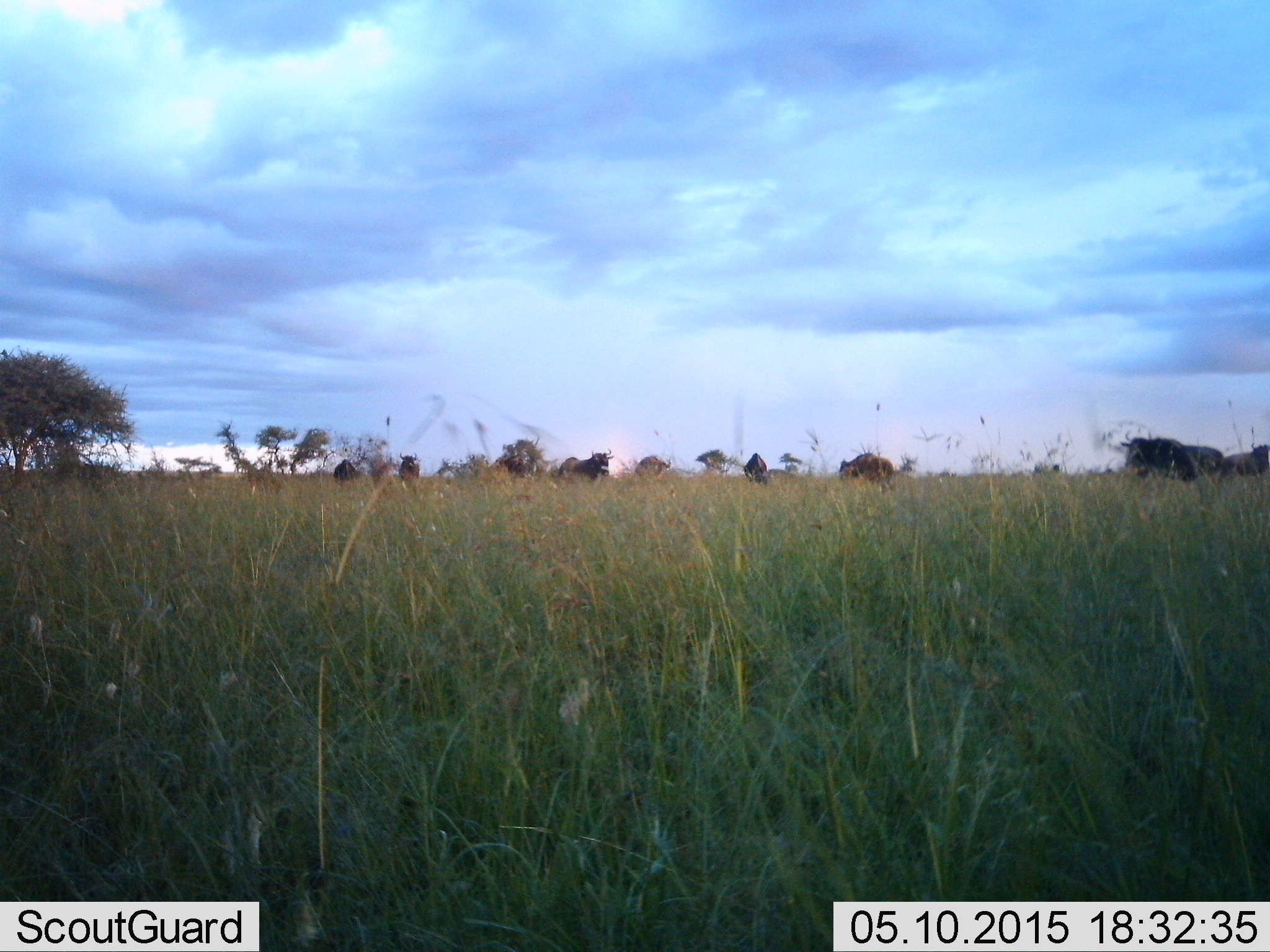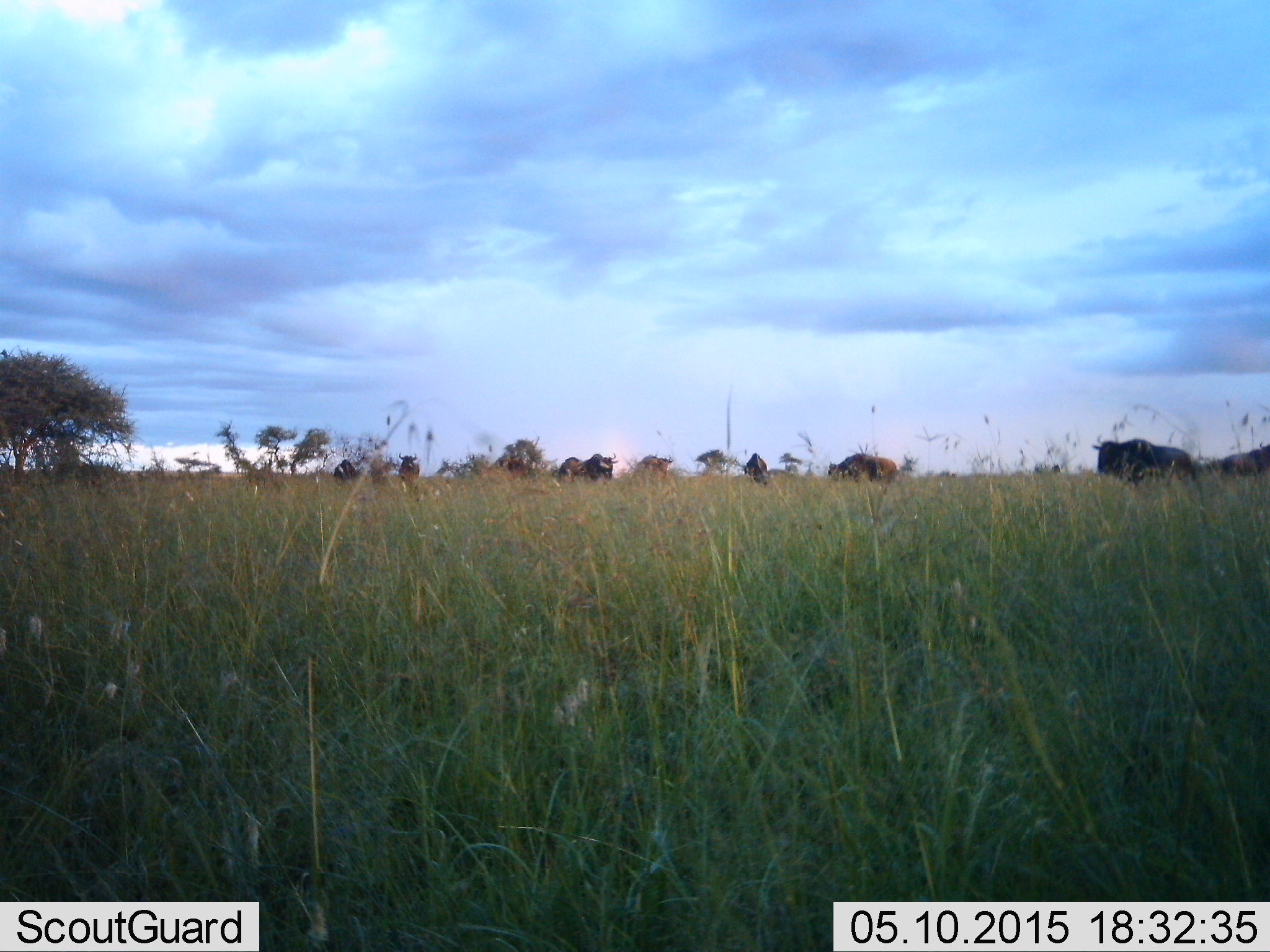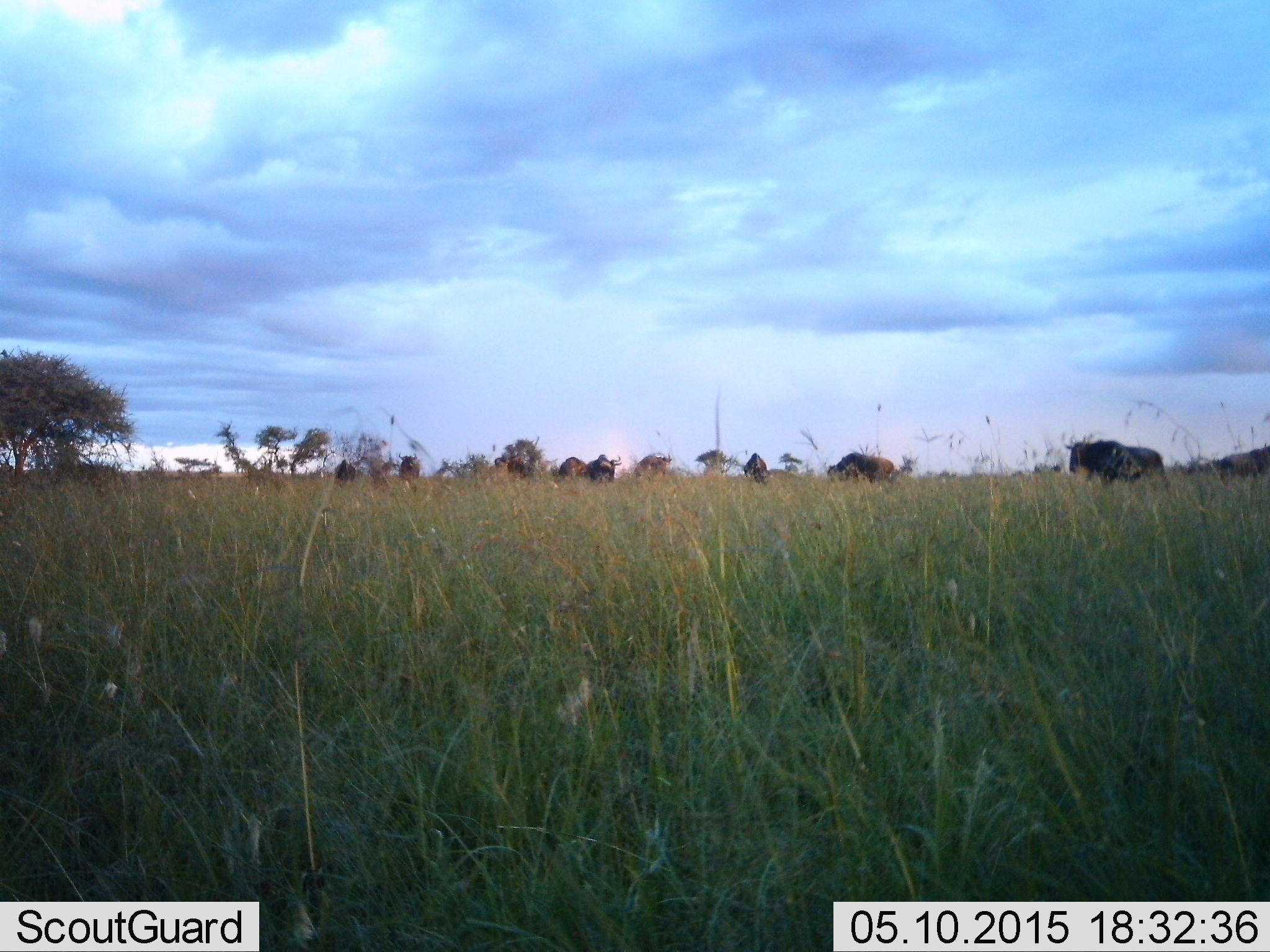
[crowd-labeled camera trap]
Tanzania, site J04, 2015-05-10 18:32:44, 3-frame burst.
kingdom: Animalia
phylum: Chordata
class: Mammalia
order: Artiodactyla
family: Bovidae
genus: Connochaetes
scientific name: Connochaetes taurinus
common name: blue wildebeest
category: wildebeest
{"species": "wildebeest (blue wildebeest) (Connochaetes taurinus)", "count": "10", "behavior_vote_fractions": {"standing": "60%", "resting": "0%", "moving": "90%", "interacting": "0%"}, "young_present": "0%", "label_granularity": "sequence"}